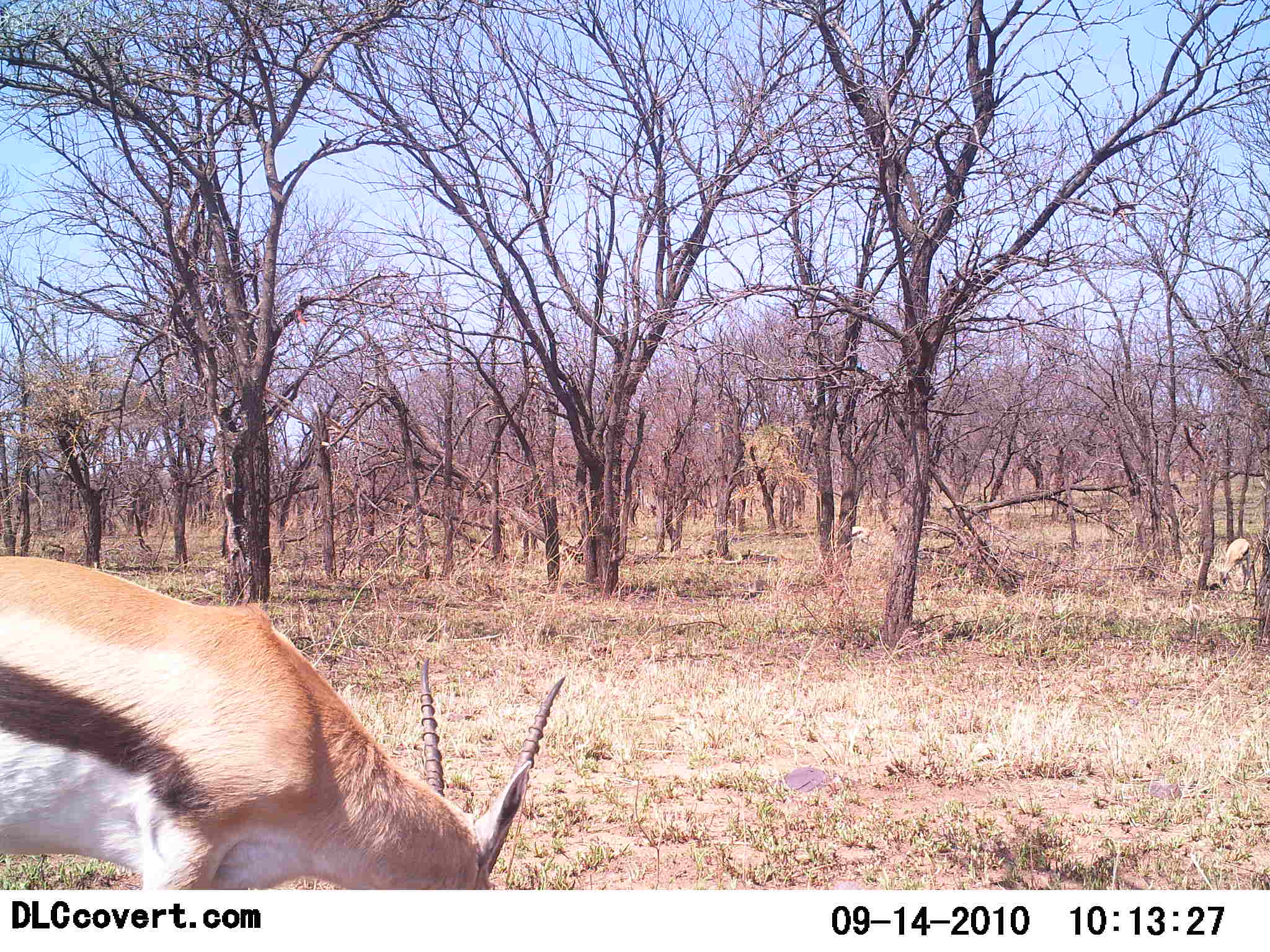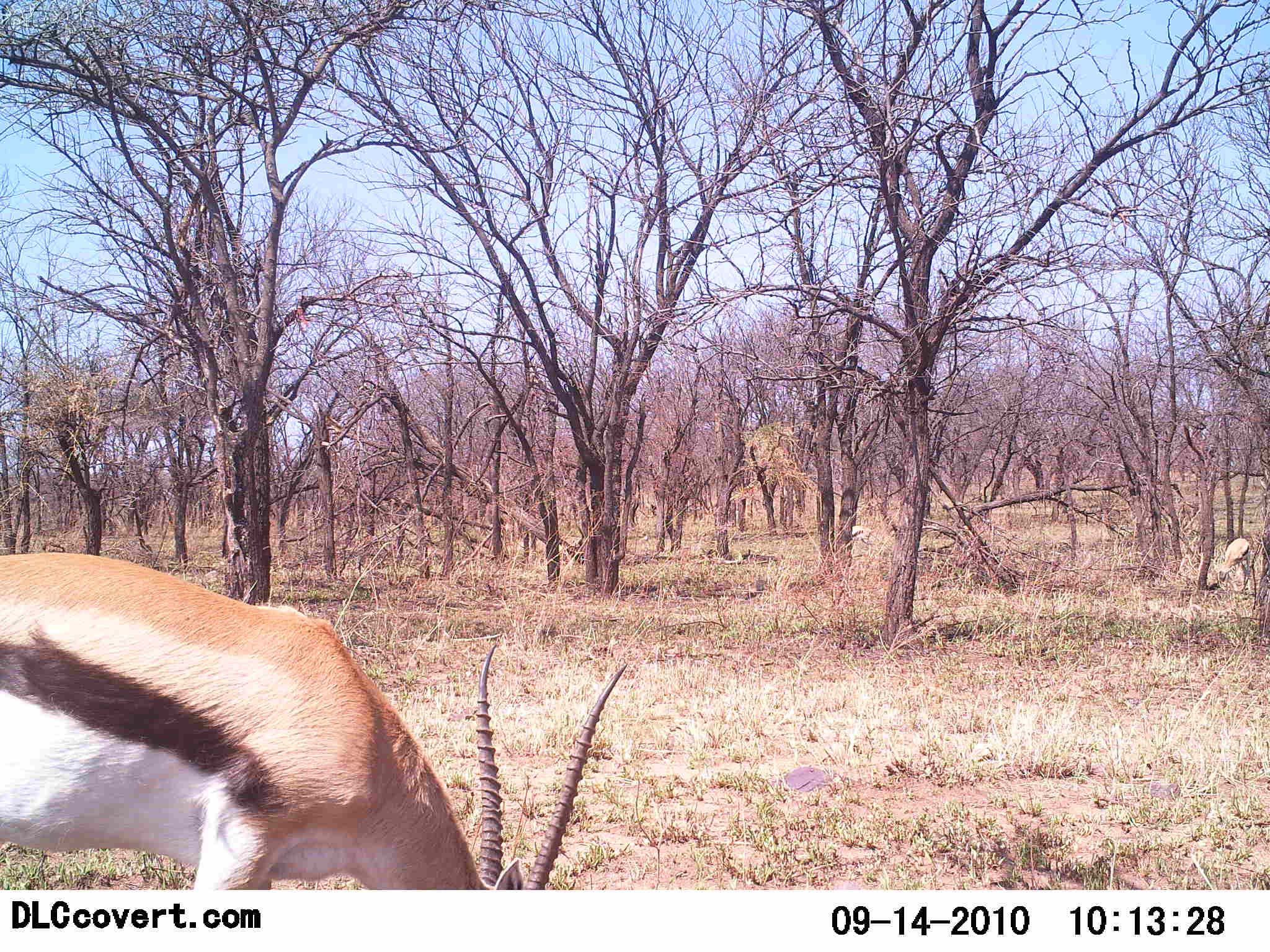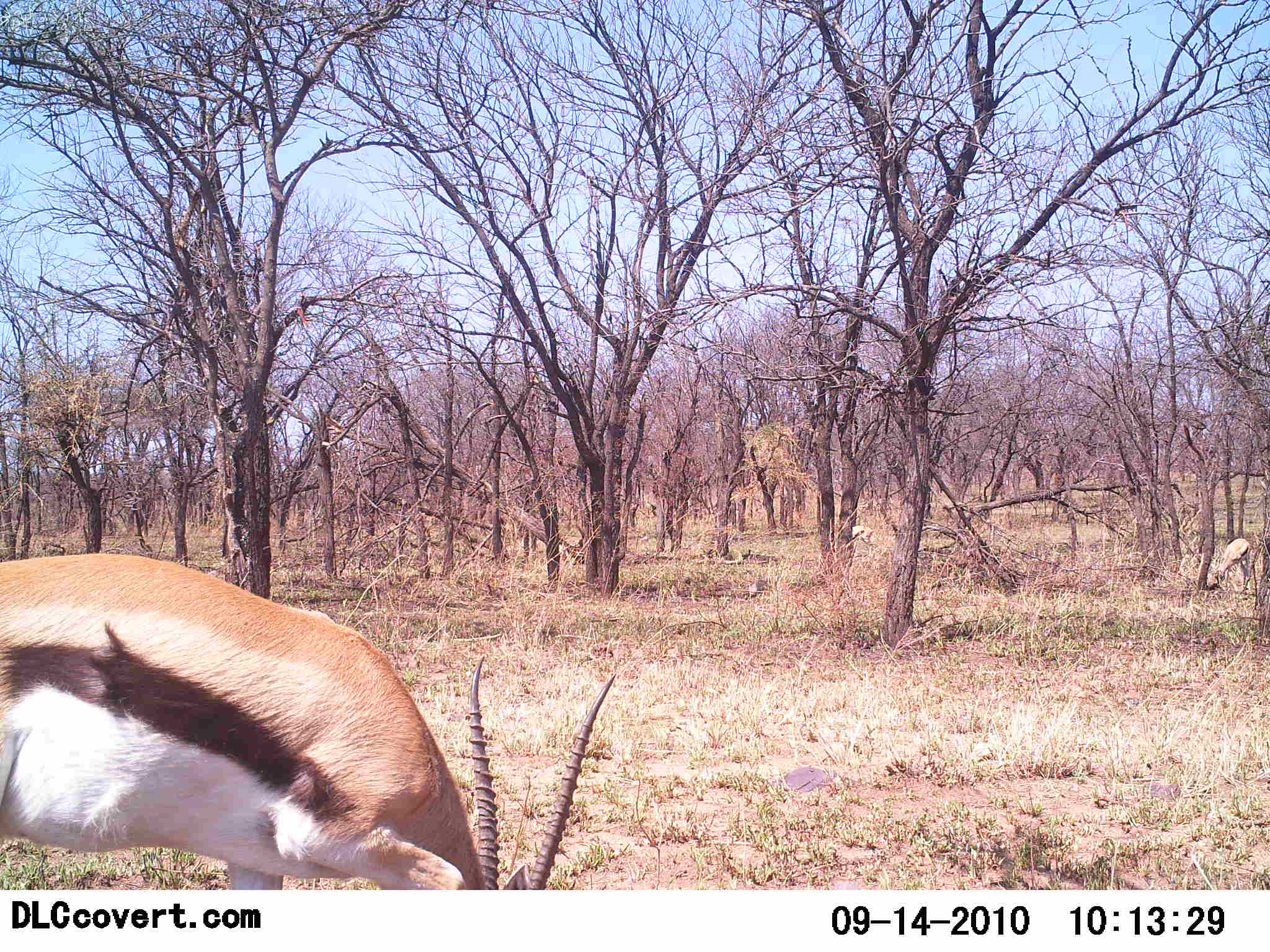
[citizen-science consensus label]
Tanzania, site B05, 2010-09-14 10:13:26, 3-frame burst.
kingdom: Animalia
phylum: Chordata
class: Mammalia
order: Artiodactyla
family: Bovidae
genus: Eudorcas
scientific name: Eudorcas thomsonii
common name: thomson's gazelle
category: gazellethomsons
Gazellethomsons (thomson's gazelle) (Eudorcas thomsonii), count 2. Behavior (volunteer vote fractions): standing 19%, resting 0%, moving 6%, interacting 0%. Young present (vote fraction): 6%. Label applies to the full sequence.